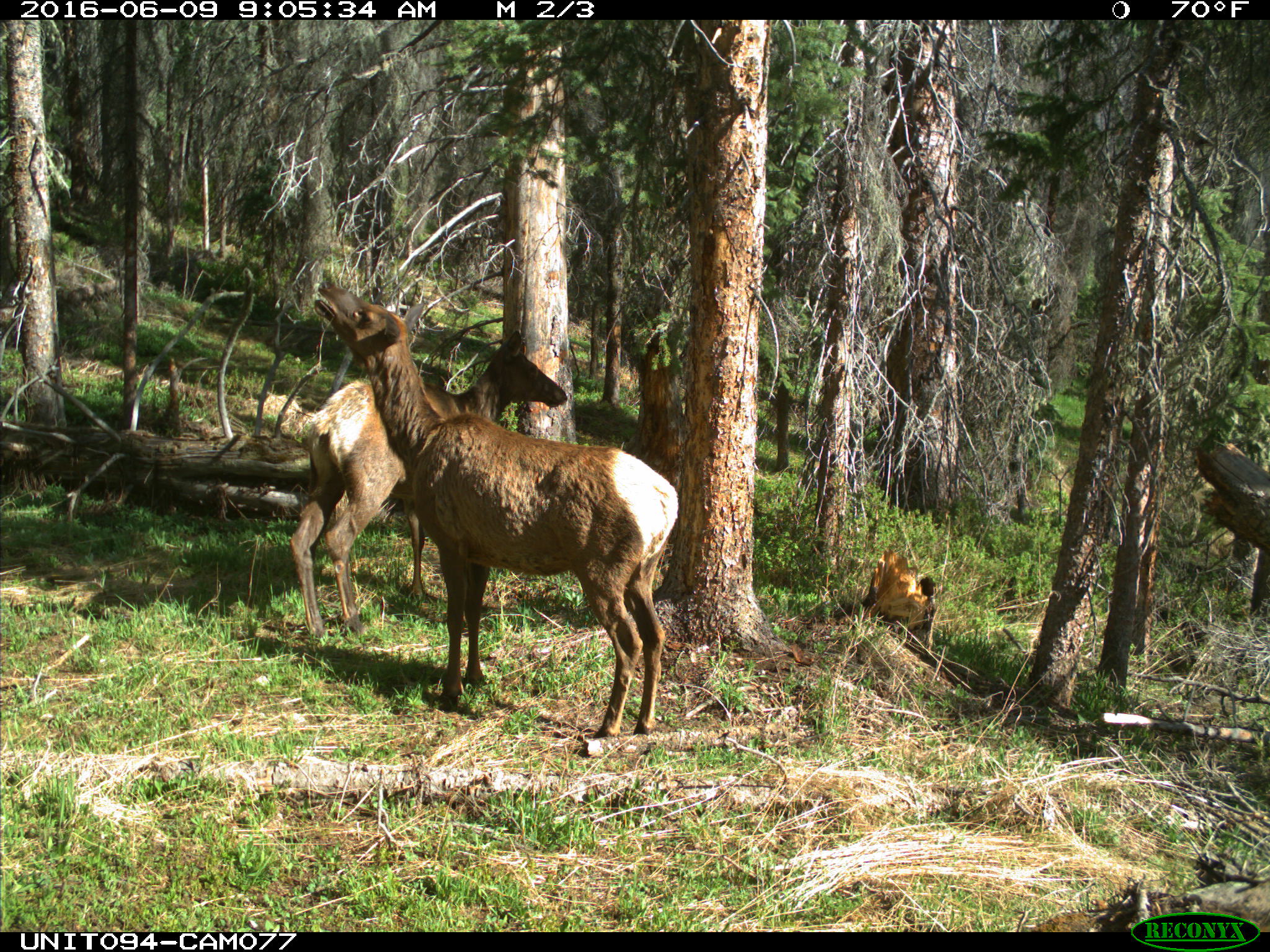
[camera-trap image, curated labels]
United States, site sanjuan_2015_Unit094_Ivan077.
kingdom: Animalia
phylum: Chordata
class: Mammalia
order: Artiodactyla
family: Cervidae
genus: Cervus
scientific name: Cervus elaphus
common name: red deer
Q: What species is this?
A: Cervus elaphus (red deer).